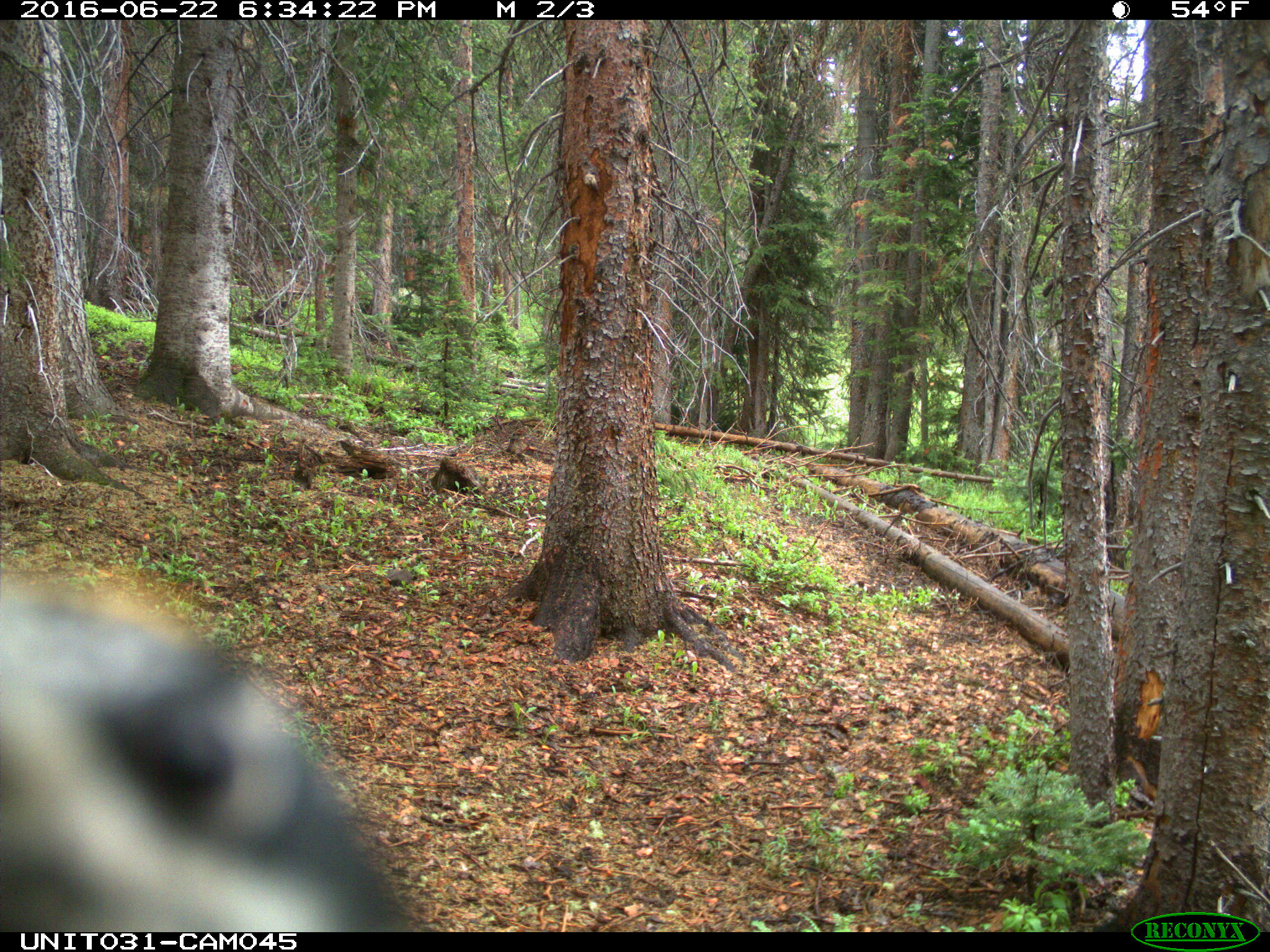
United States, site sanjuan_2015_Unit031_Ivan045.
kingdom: Animalia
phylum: Chordata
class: Aves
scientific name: Aves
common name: birds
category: unidentified bird